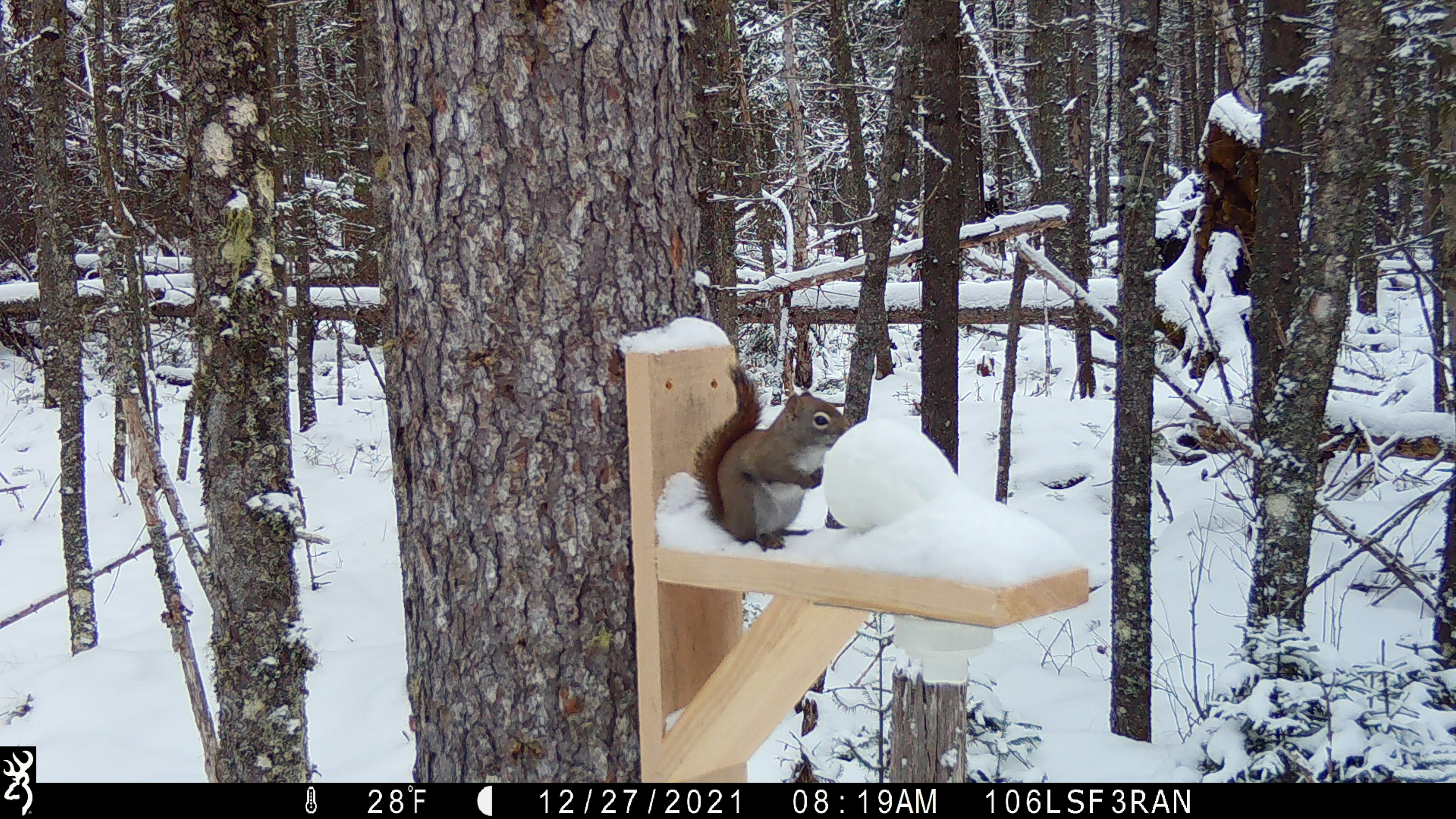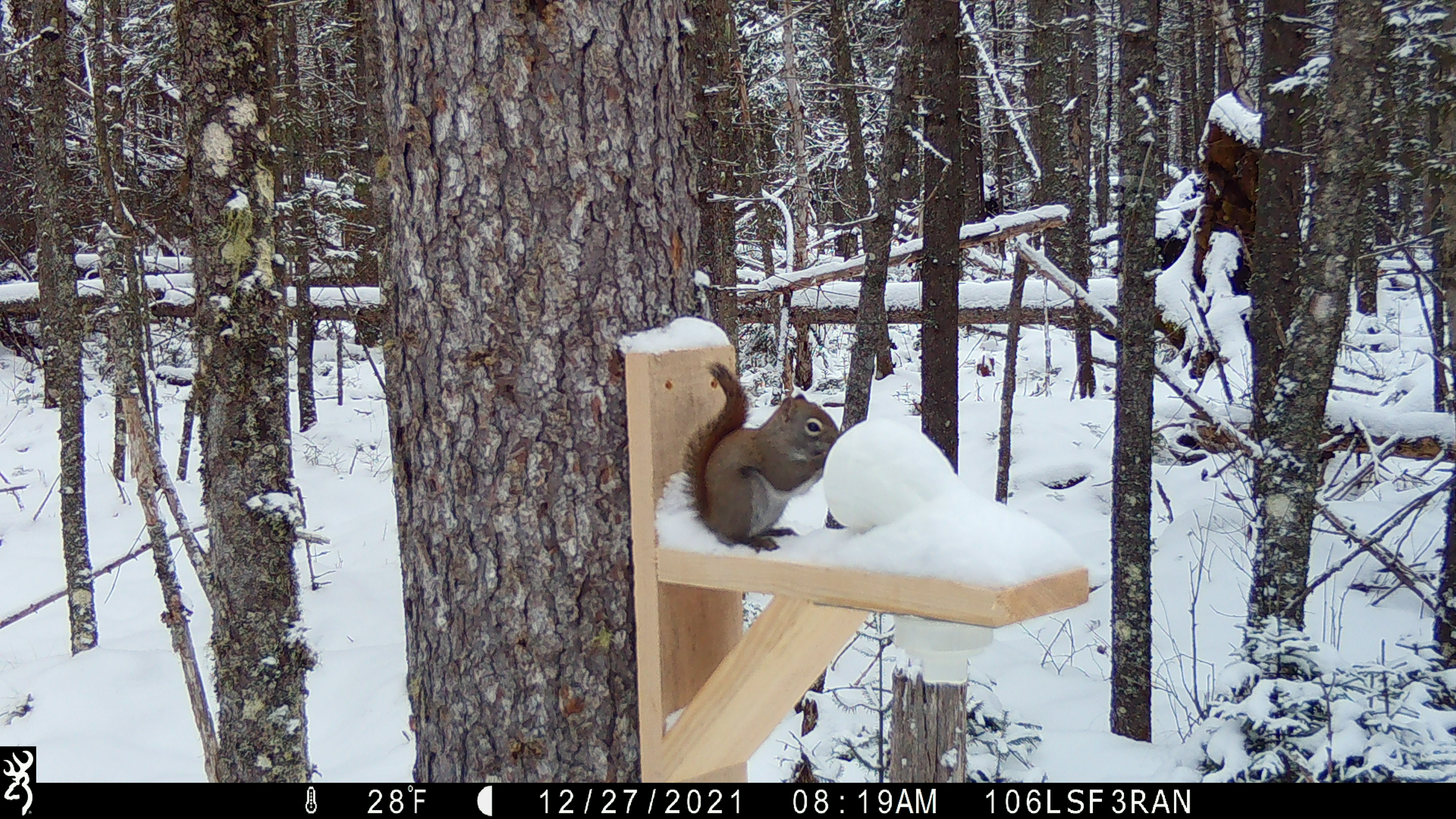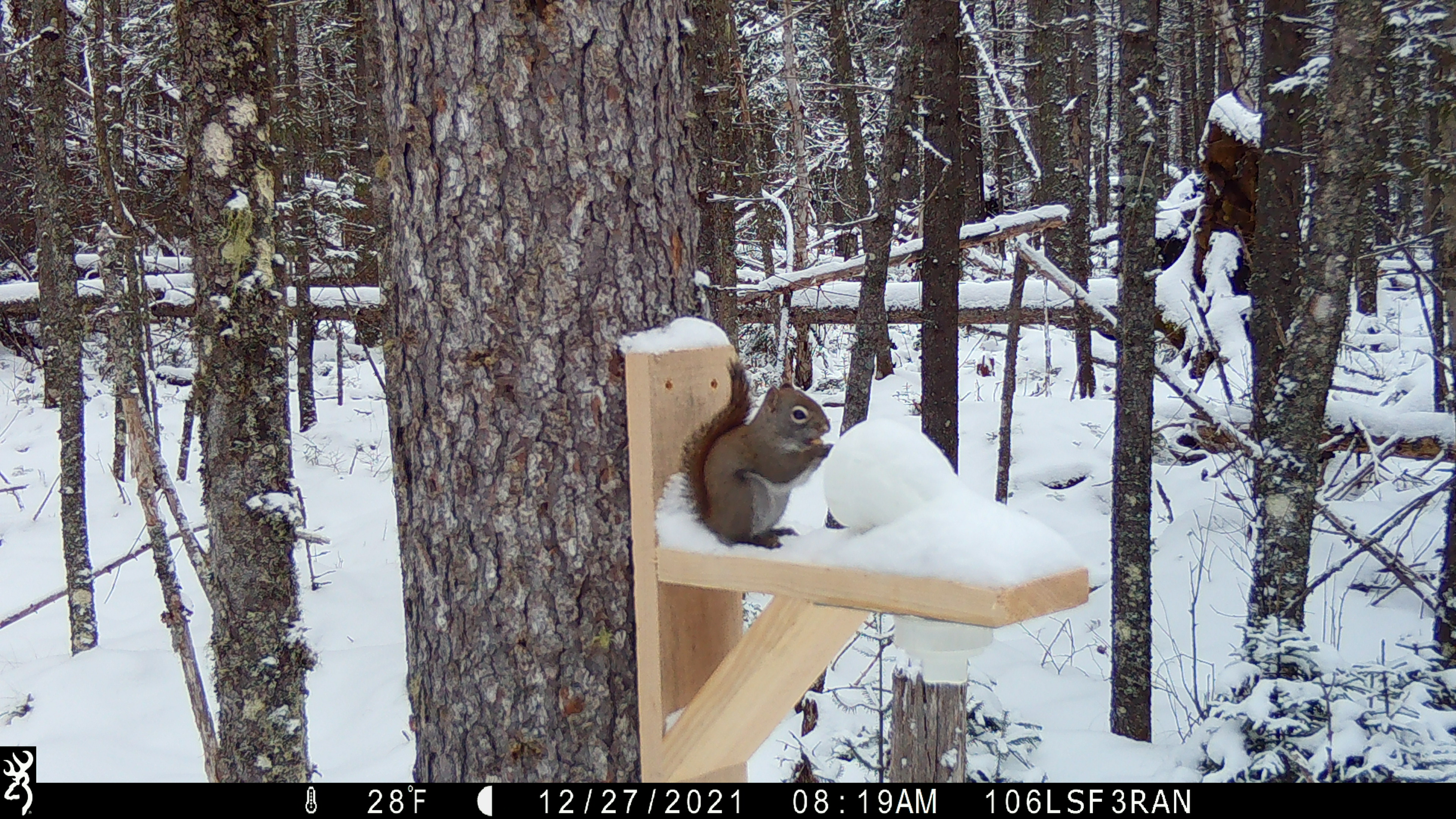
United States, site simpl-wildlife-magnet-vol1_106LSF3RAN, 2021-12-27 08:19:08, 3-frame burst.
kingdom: Animalia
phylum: Chordata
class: Mammalia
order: Rodentia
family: Sciuridae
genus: Tamiasciurus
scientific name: Tamiasciurus hudsonicus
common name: red squirrel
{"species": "red squirrel (Tamiasciurus hudsonicus)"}